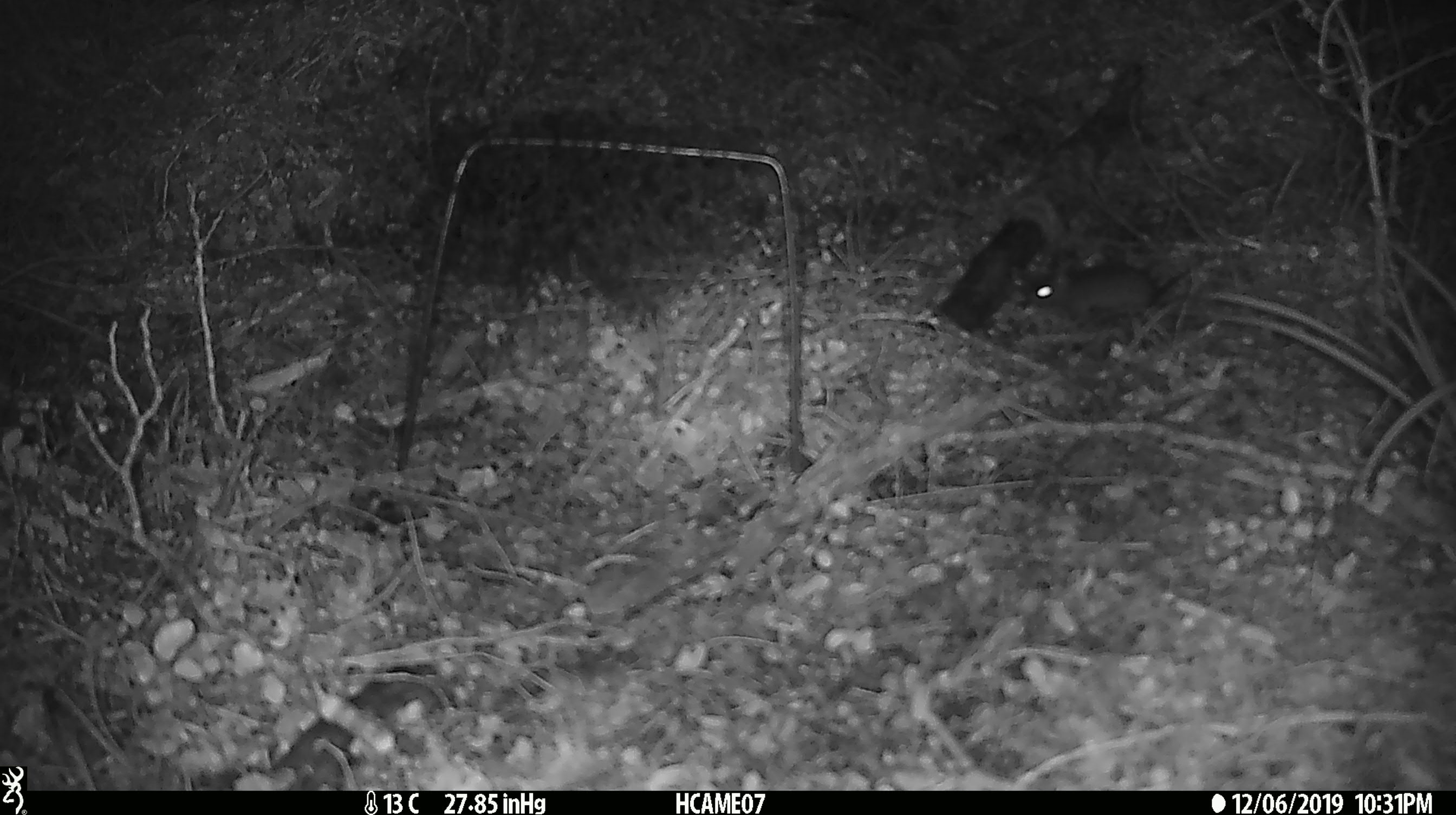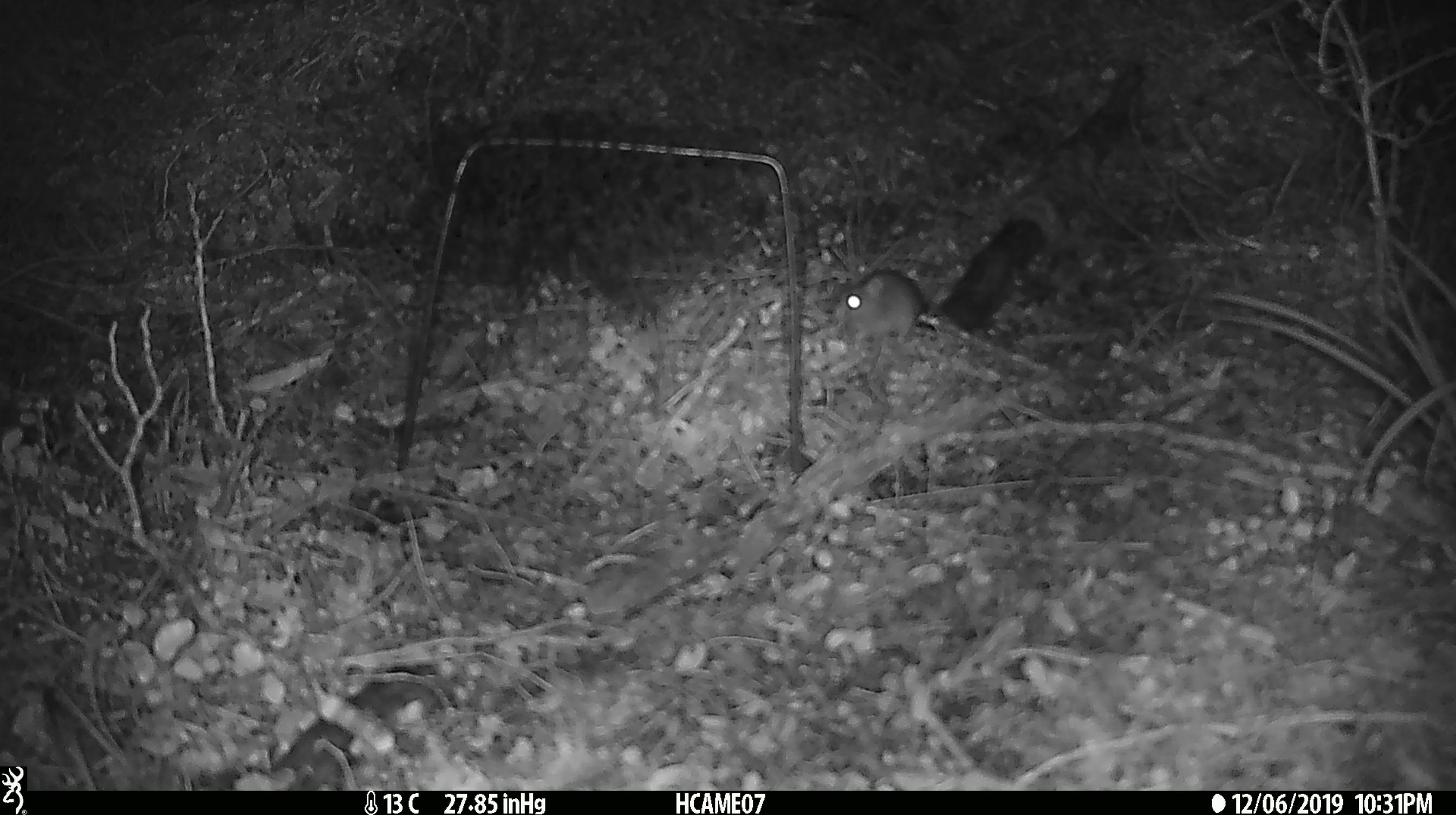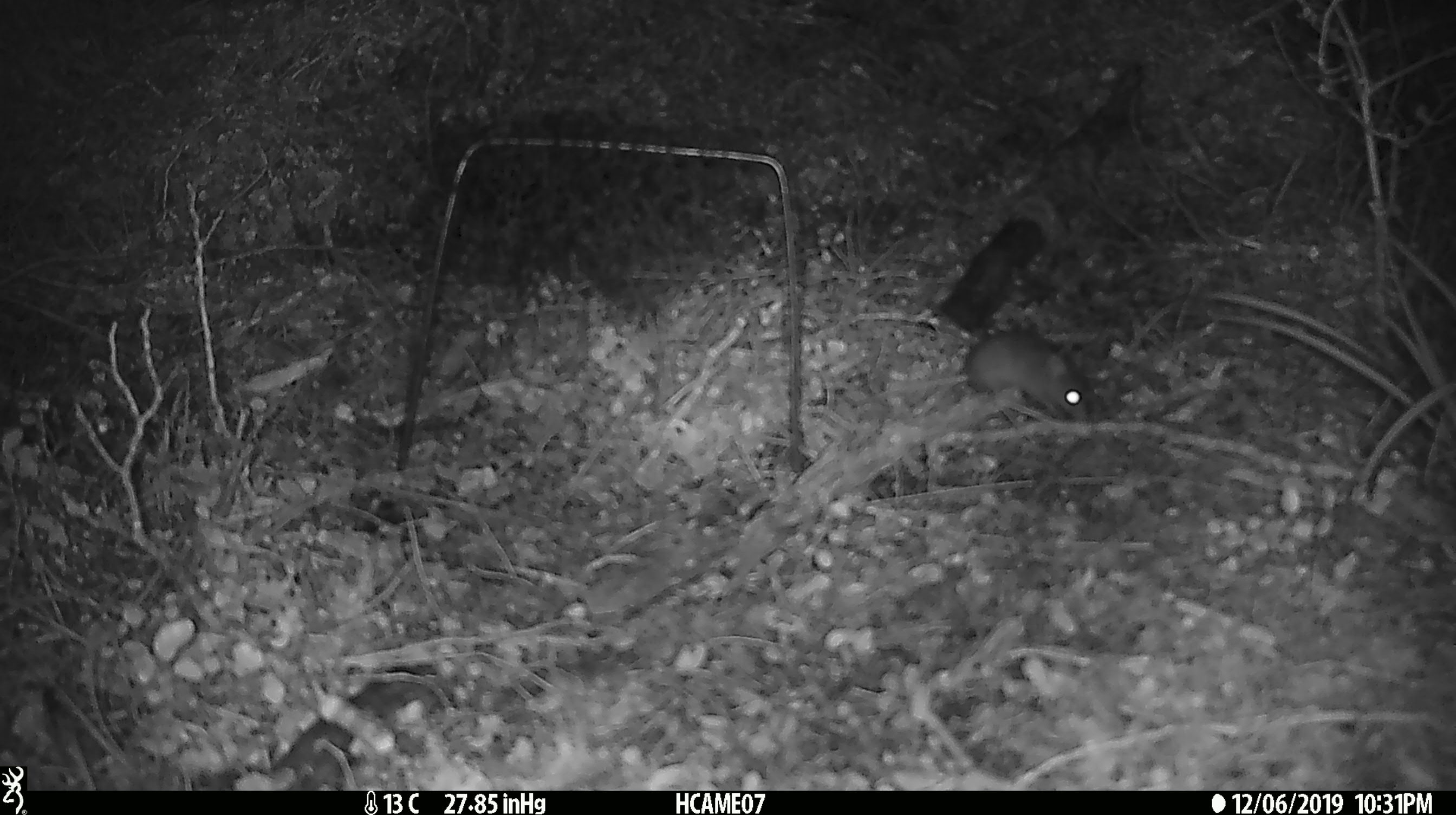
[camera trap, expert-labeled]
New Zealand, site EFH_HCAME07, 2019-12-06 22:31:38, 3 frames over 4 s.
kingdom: Animalia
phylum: Chordata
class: Mammalia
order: Rodentia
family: Muridae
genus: Mus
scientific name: Mus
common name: mouse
Mouse (Mus).